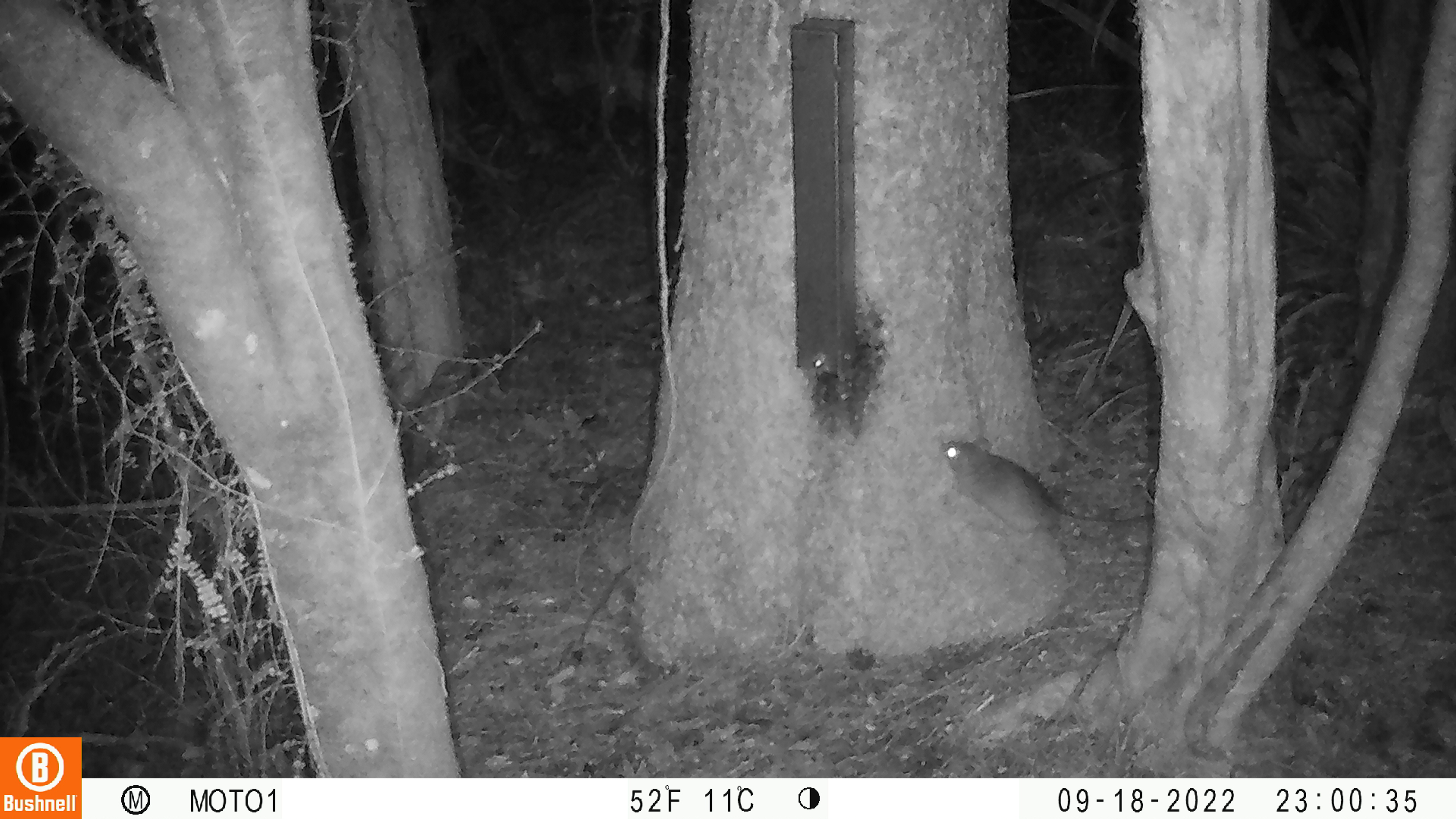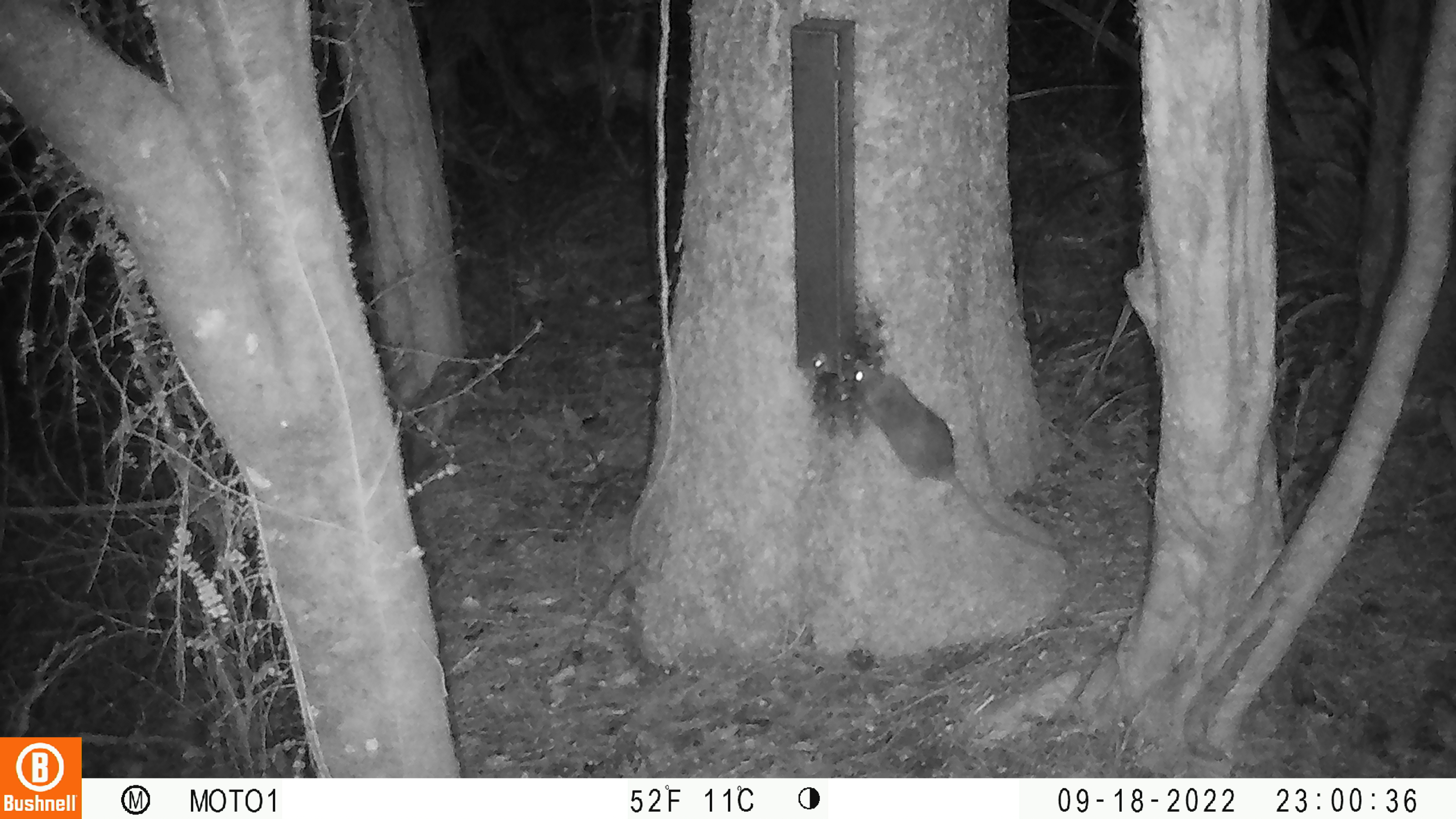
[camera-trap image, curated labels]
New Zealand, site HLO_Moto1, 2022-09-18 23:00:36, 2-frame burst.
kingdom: Animalia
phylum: Chordata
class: Mammalia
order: Rodentia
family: Muridae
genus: Rattus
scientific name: Rattus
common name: rat